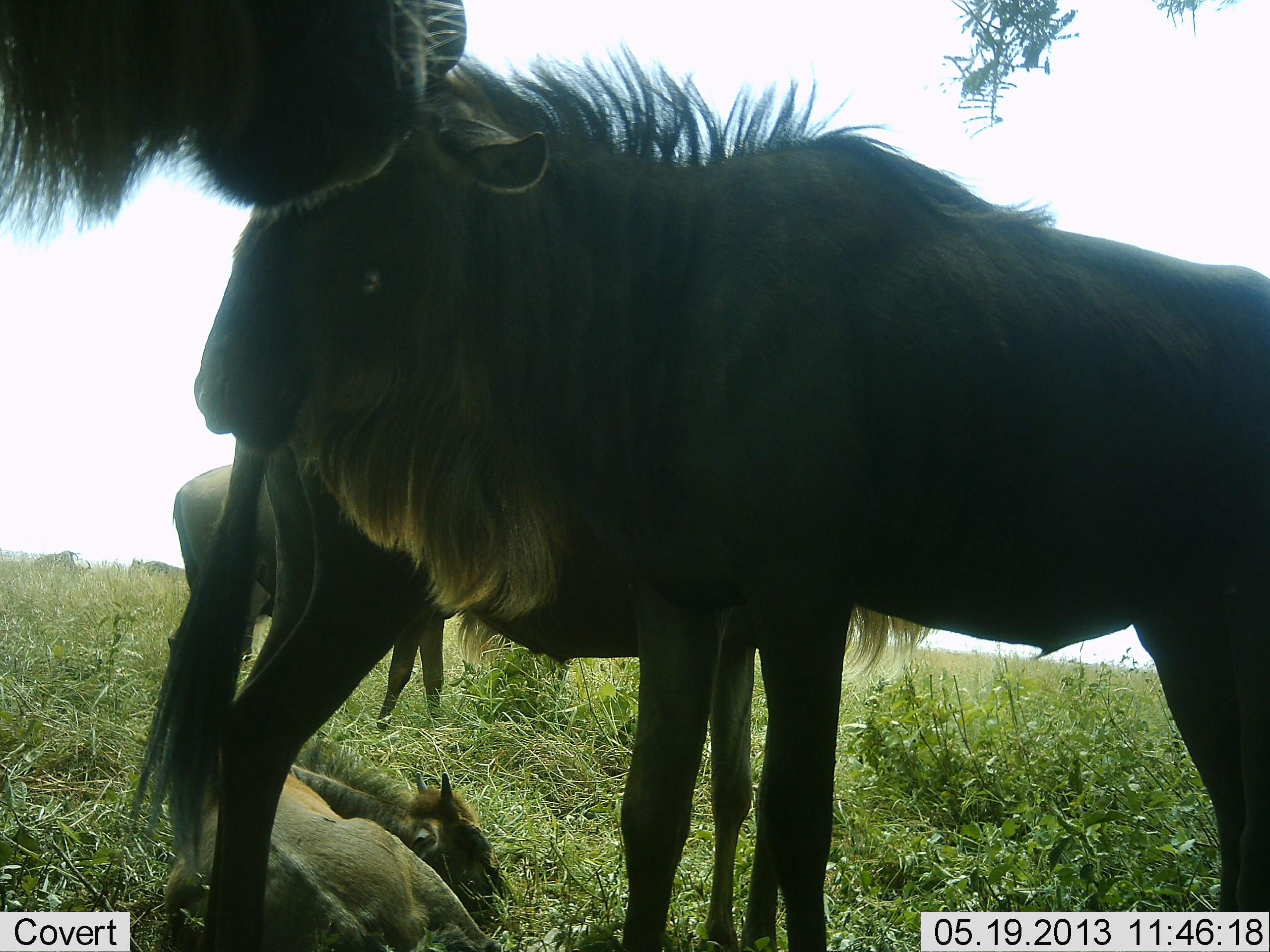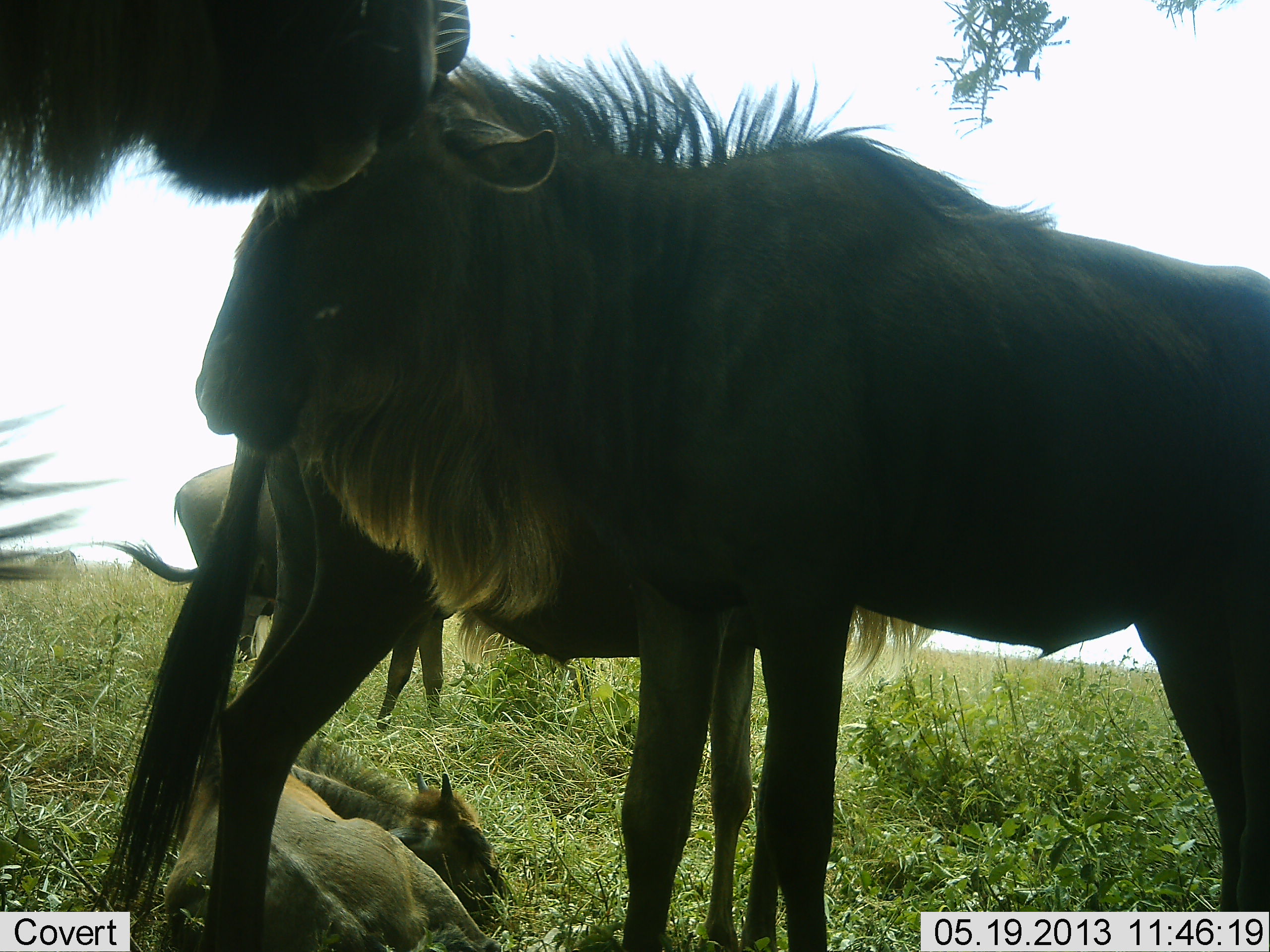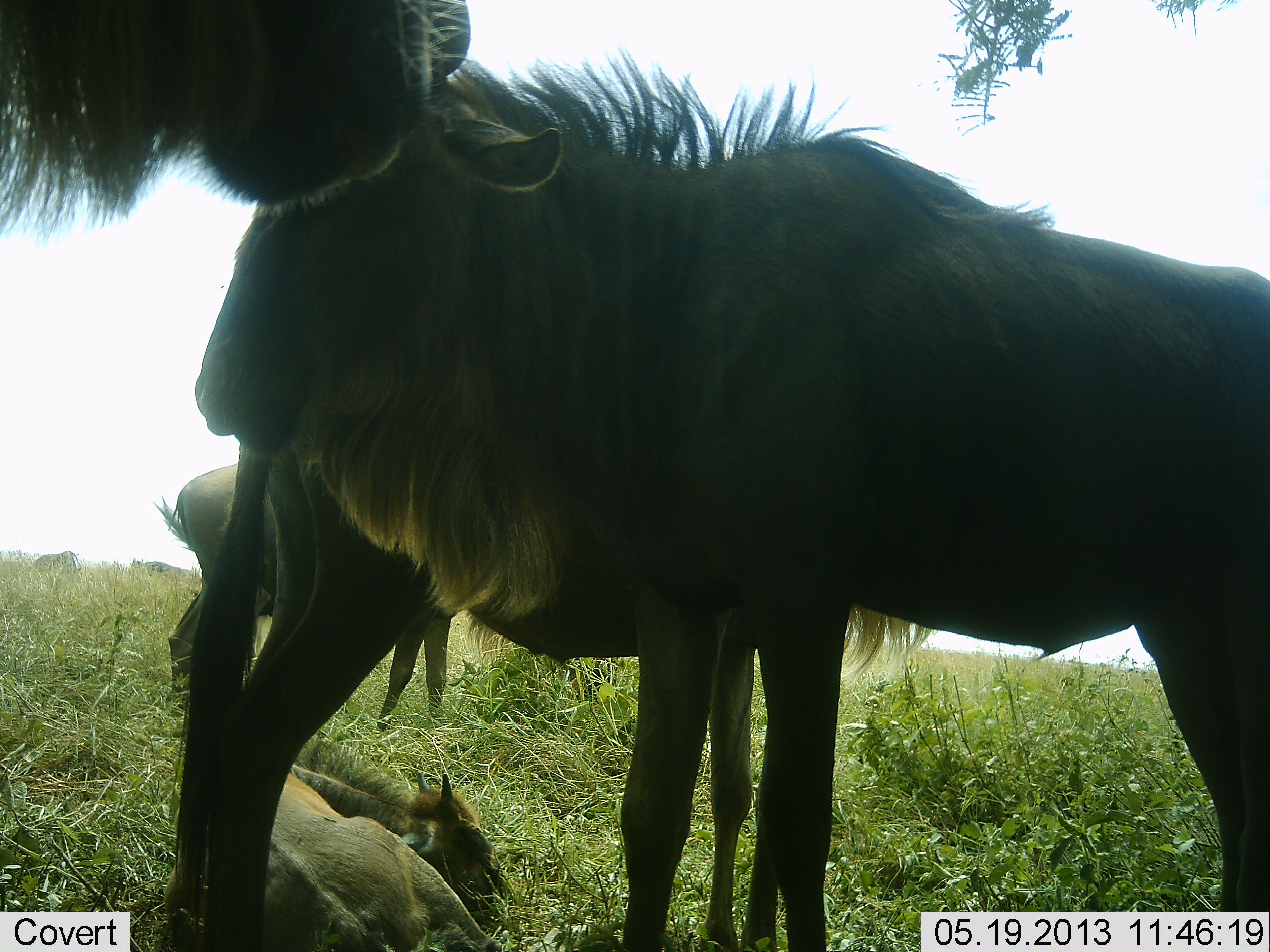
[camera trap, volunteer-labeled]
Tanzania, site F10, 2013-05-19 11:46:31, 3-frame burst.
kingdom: Animalia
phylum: Chordata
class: Mammalia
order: Artiodactyla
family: Bovidae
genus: Connochaetes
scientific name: Connochaetes taurinus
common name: blue wildebeest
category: wildebeest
Wildebeest (blue wildebeest) (Connochaetes taurinus), count 5. Behavior (volunteer vote fractions): standing 93%, resting 93%, moving 3%, interacting 3%. Young present (vote fraction): 55%. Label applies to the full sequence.